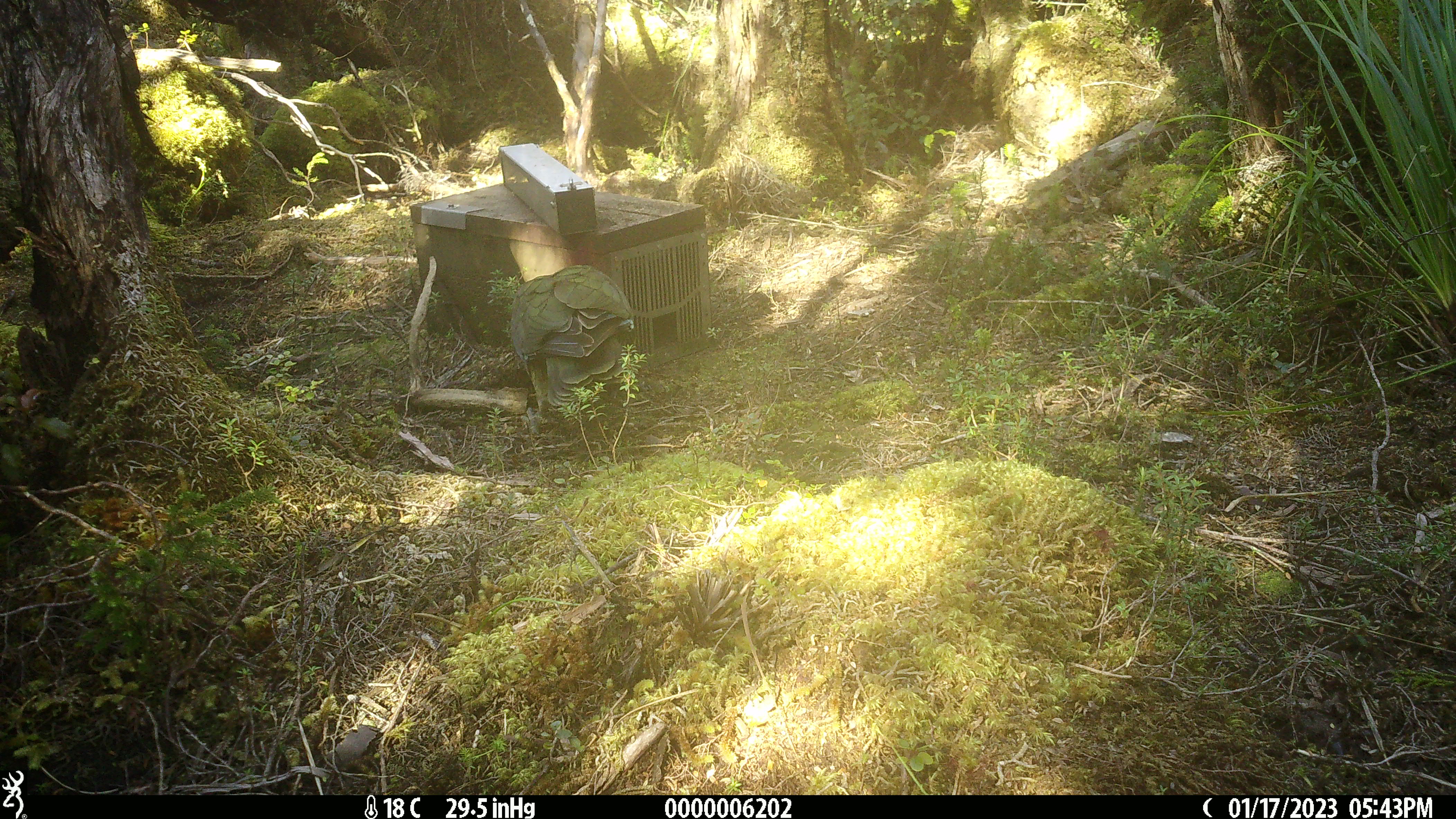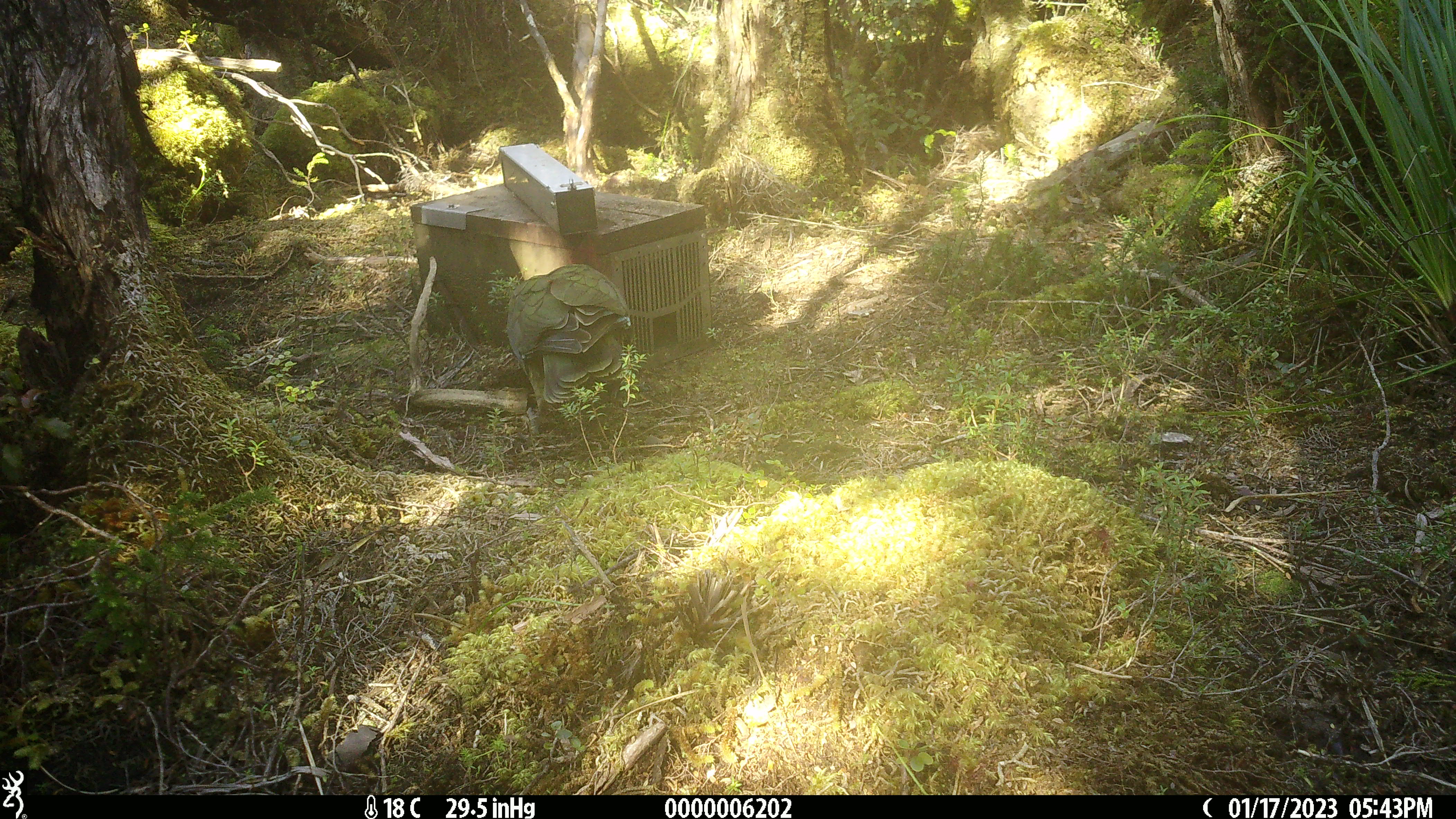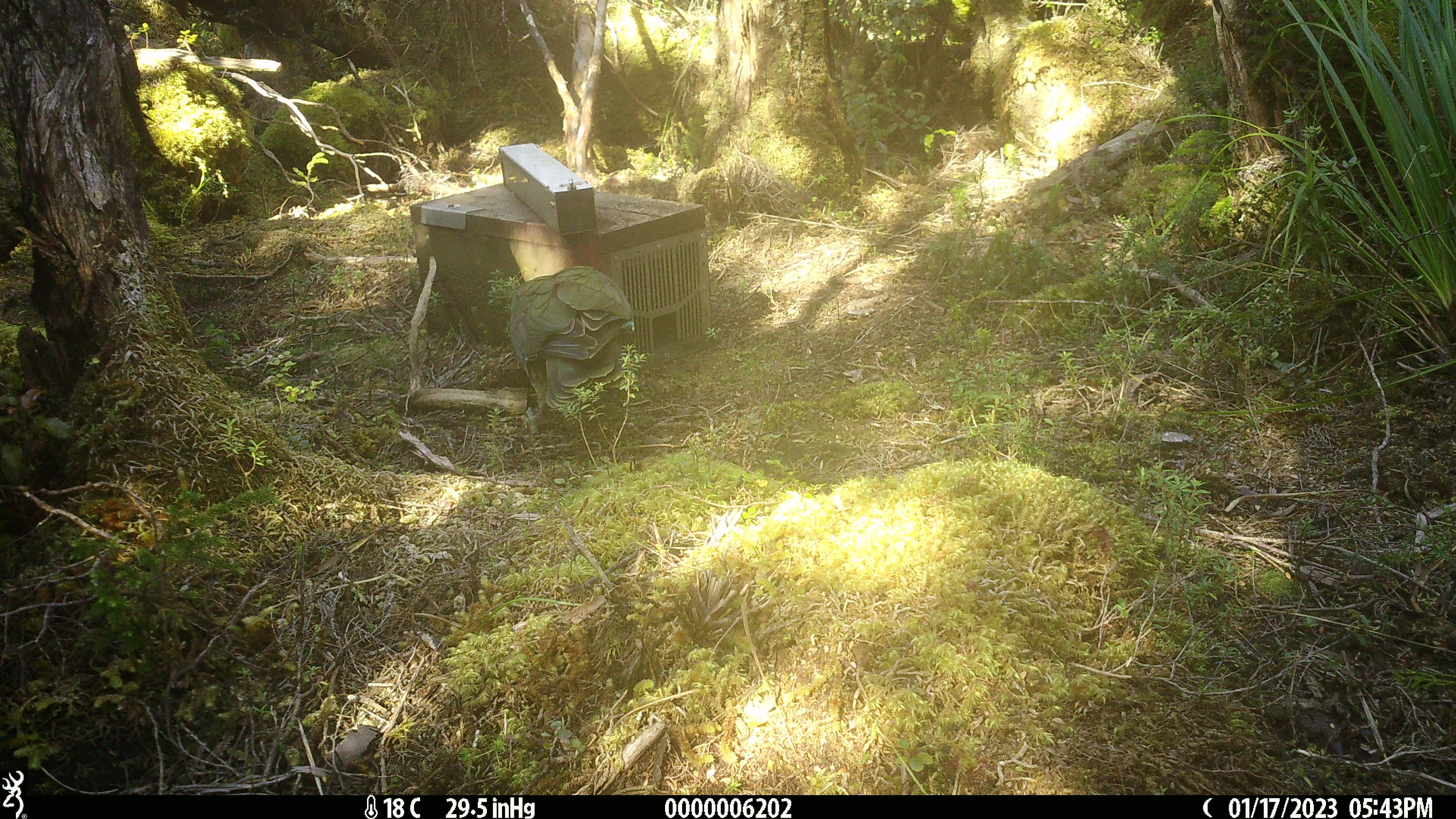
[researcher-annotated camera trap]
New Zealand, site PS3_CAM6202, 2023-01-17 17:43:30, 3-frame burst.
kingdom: Animalia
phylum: Chordata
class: Aves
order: Psittaciformes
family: Strigopidae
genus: Nestor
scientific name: Nestor notabilis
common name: kea